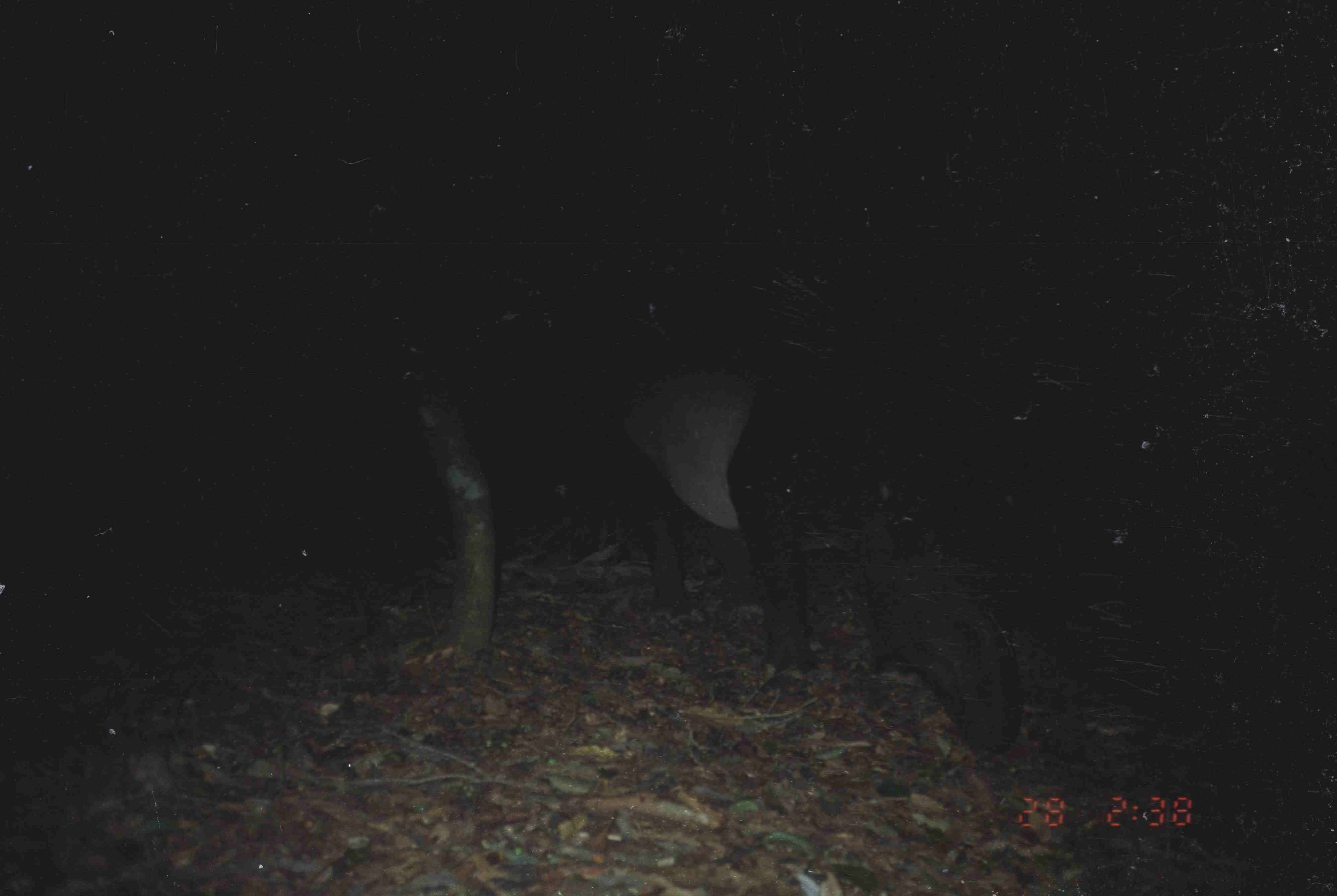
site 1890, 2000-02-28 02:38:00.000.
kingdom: Animalia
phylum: Chordata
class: Mammalia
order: Perissodactyla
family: Tapiridae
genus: Tapirus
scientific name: Tapirus indicus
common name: malayan tapir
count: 1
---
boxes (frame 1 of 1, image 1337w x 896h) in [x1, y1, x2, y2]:
tapirus indicus: [607, 345, 1024, 756]